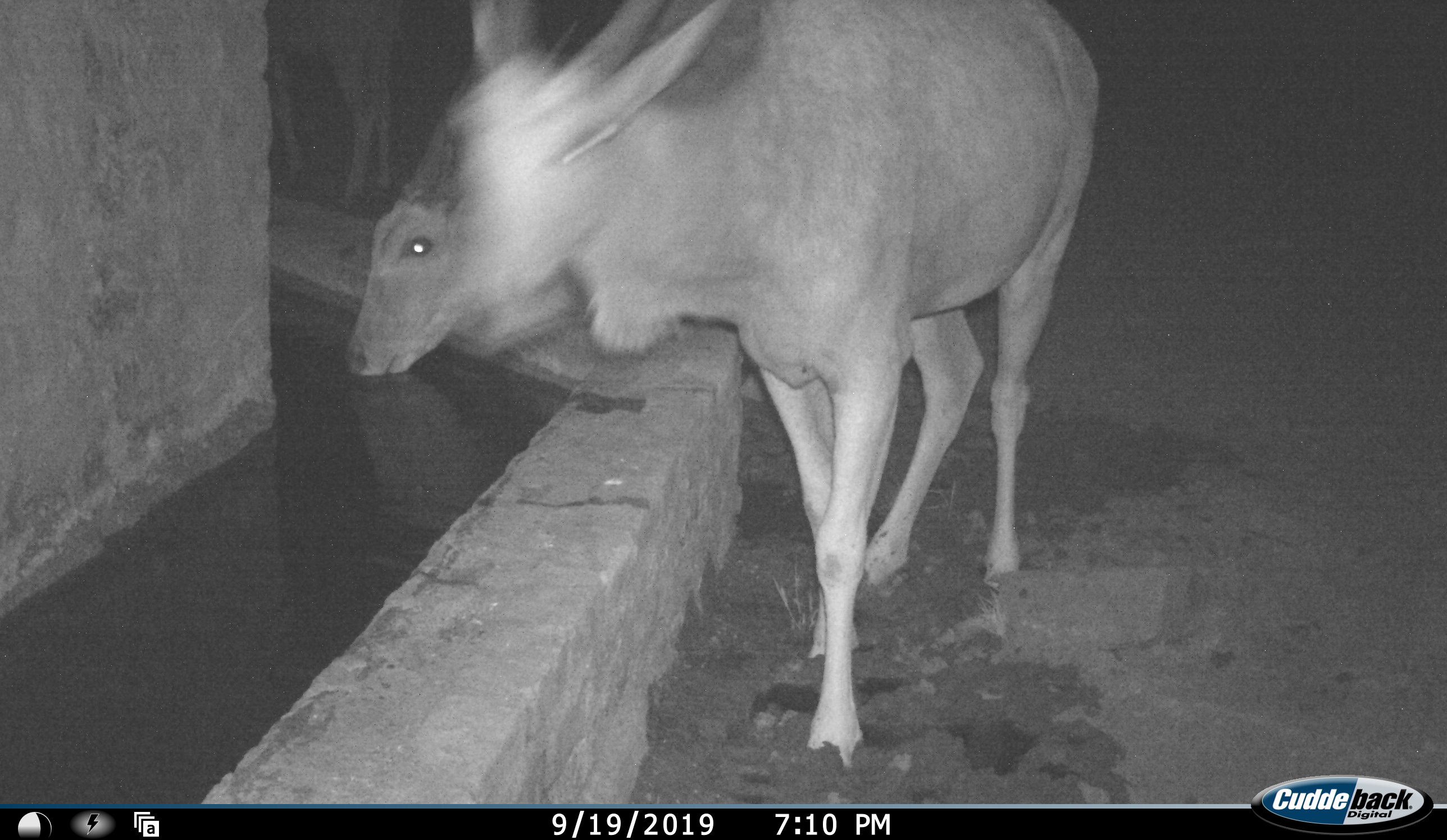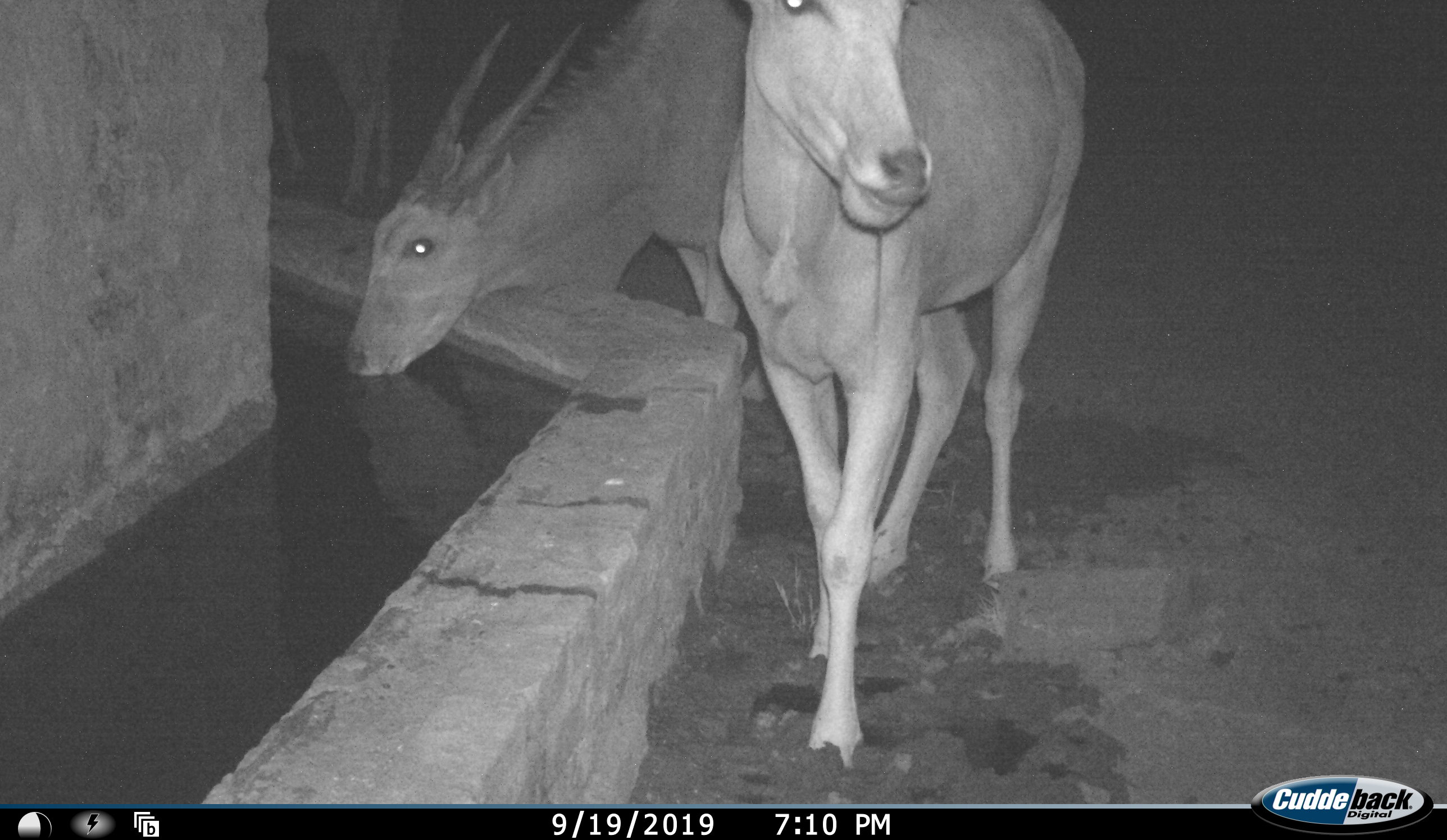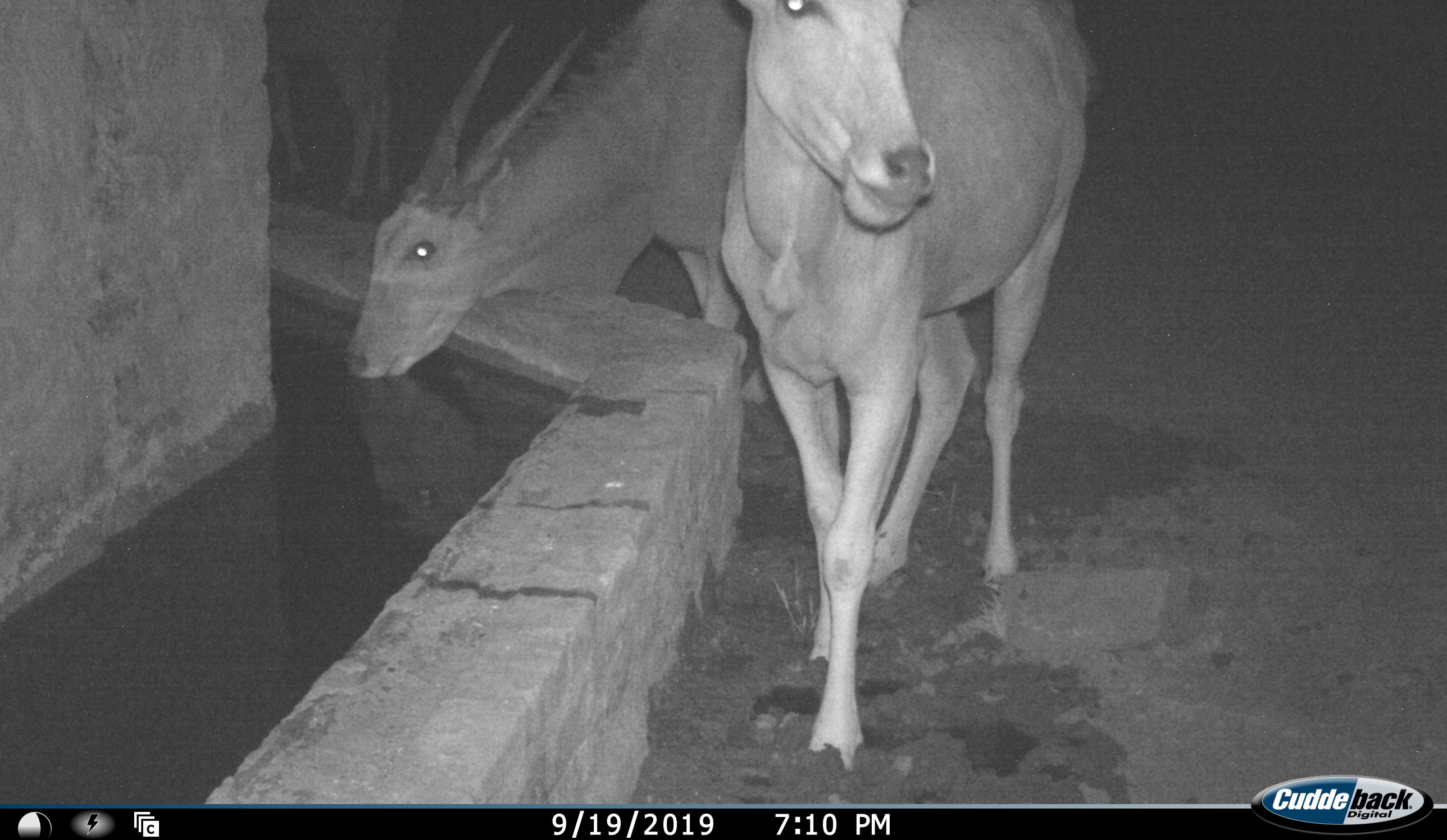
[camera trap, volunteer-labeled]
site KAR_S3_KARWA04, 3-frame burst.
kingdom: Animalia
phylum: Chordata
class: Mammalia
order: Artiodactyla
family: Bovidae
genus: Tragelaphus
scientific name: Tragelaphus oryx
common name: eland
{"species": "eland (Tragelaphus oryx)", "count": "3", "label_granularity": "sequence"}